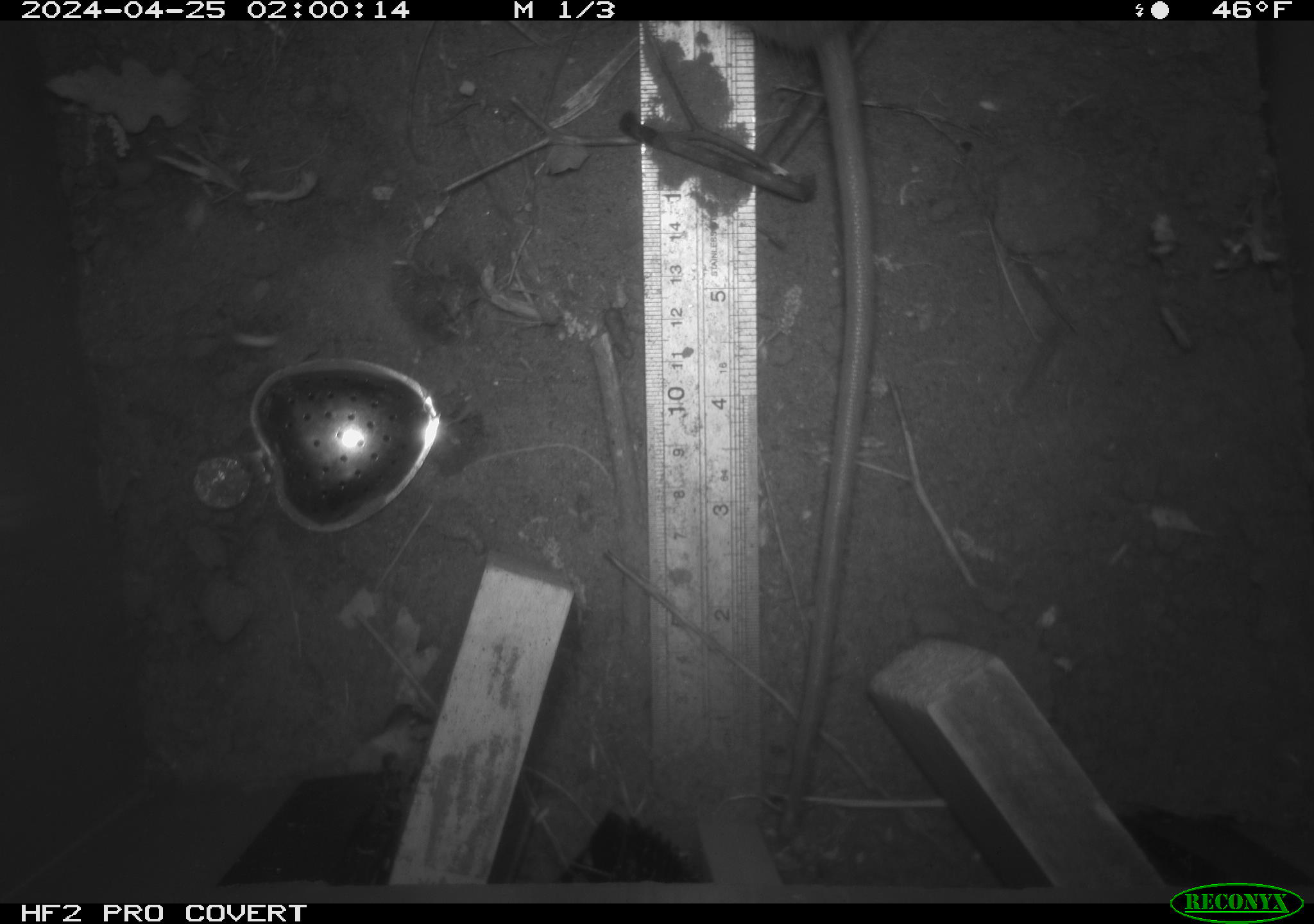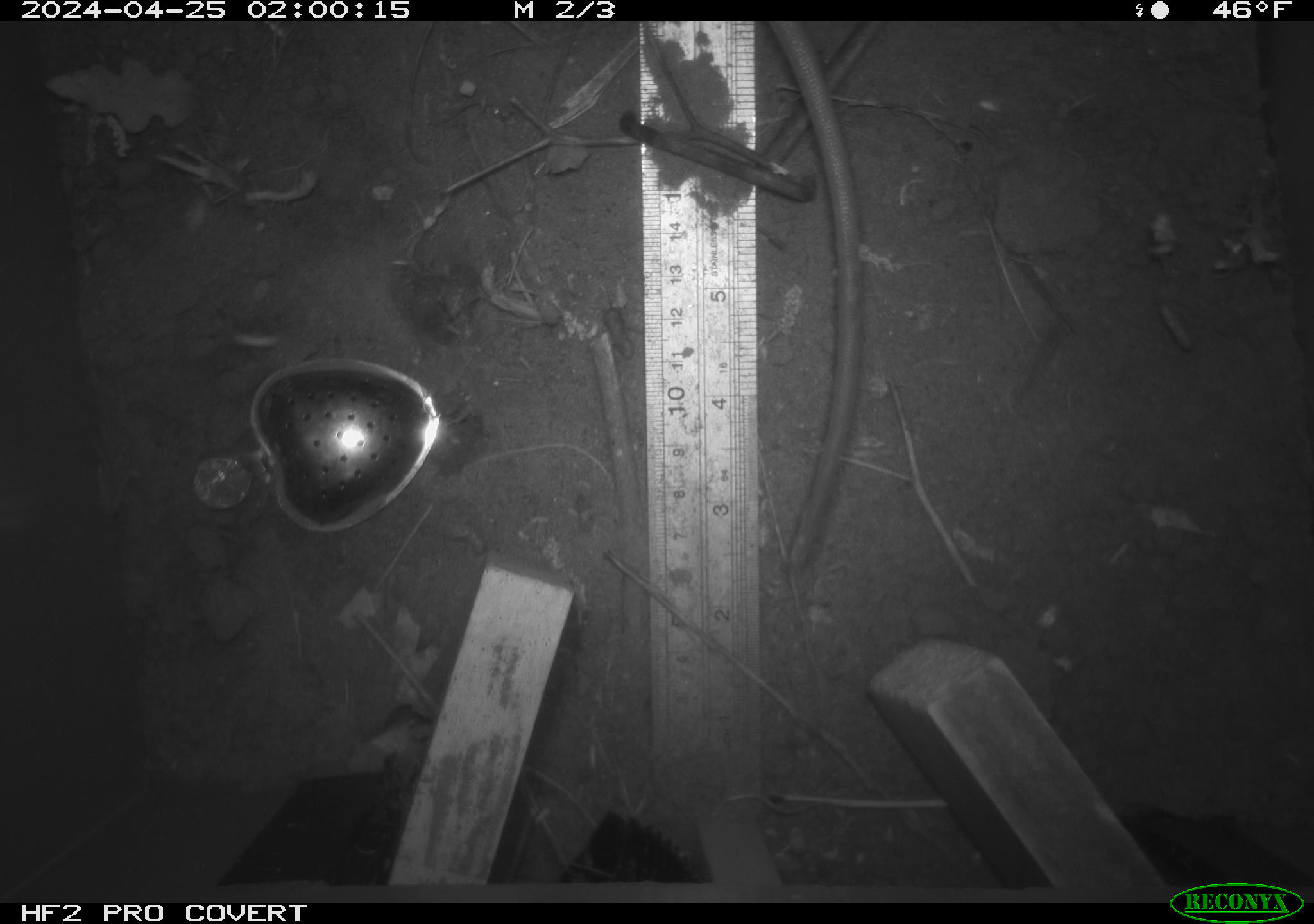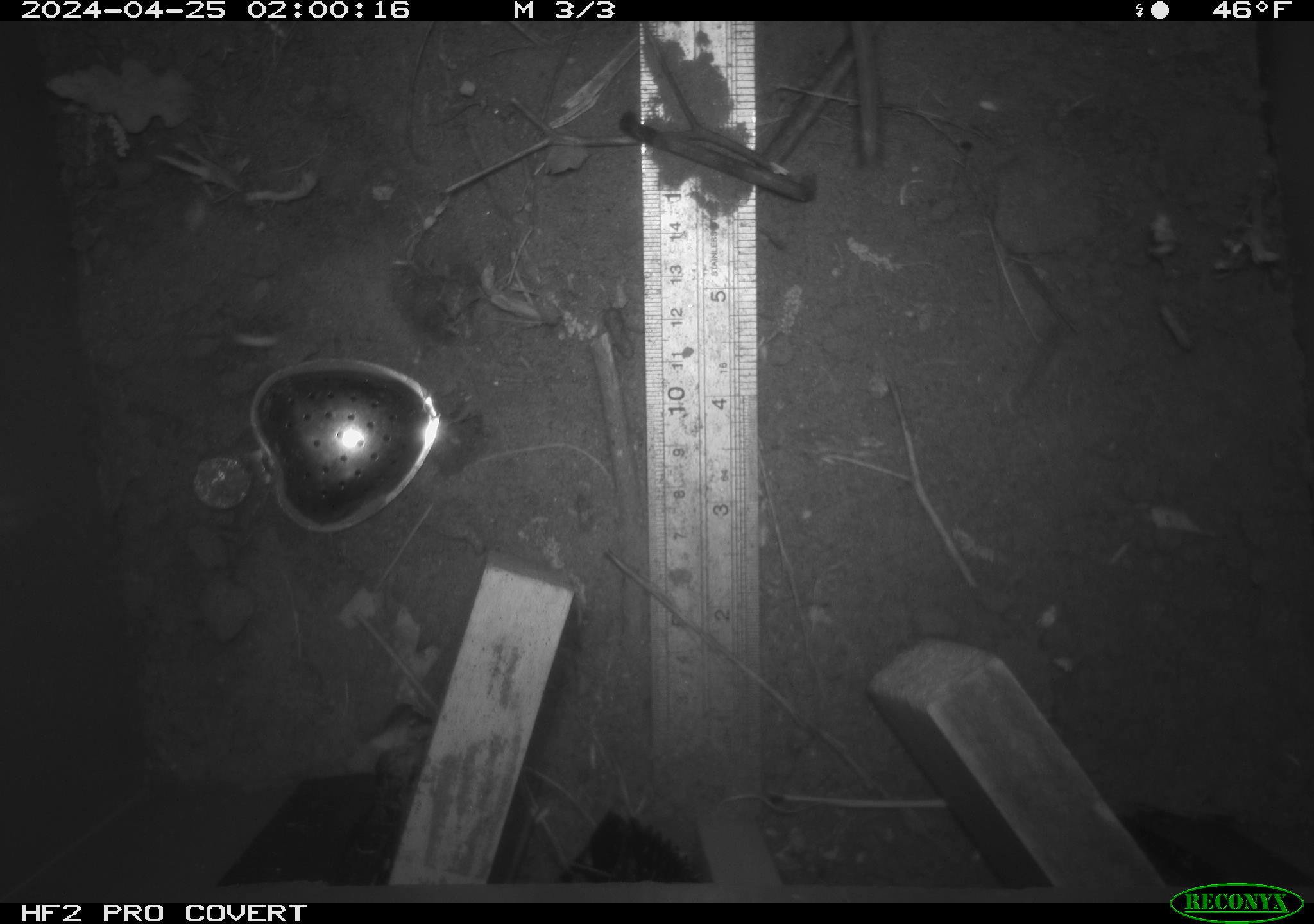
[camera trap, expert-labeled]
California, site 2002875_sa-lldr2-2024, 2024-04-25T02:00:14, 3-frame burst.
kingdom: Animalia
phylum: Chordata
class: Mammalia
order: Rodentia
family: Muridae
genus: Rattus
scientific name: Rattus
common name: rat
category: rattus species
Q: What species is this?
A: Rattus species (rat) (Rattus).